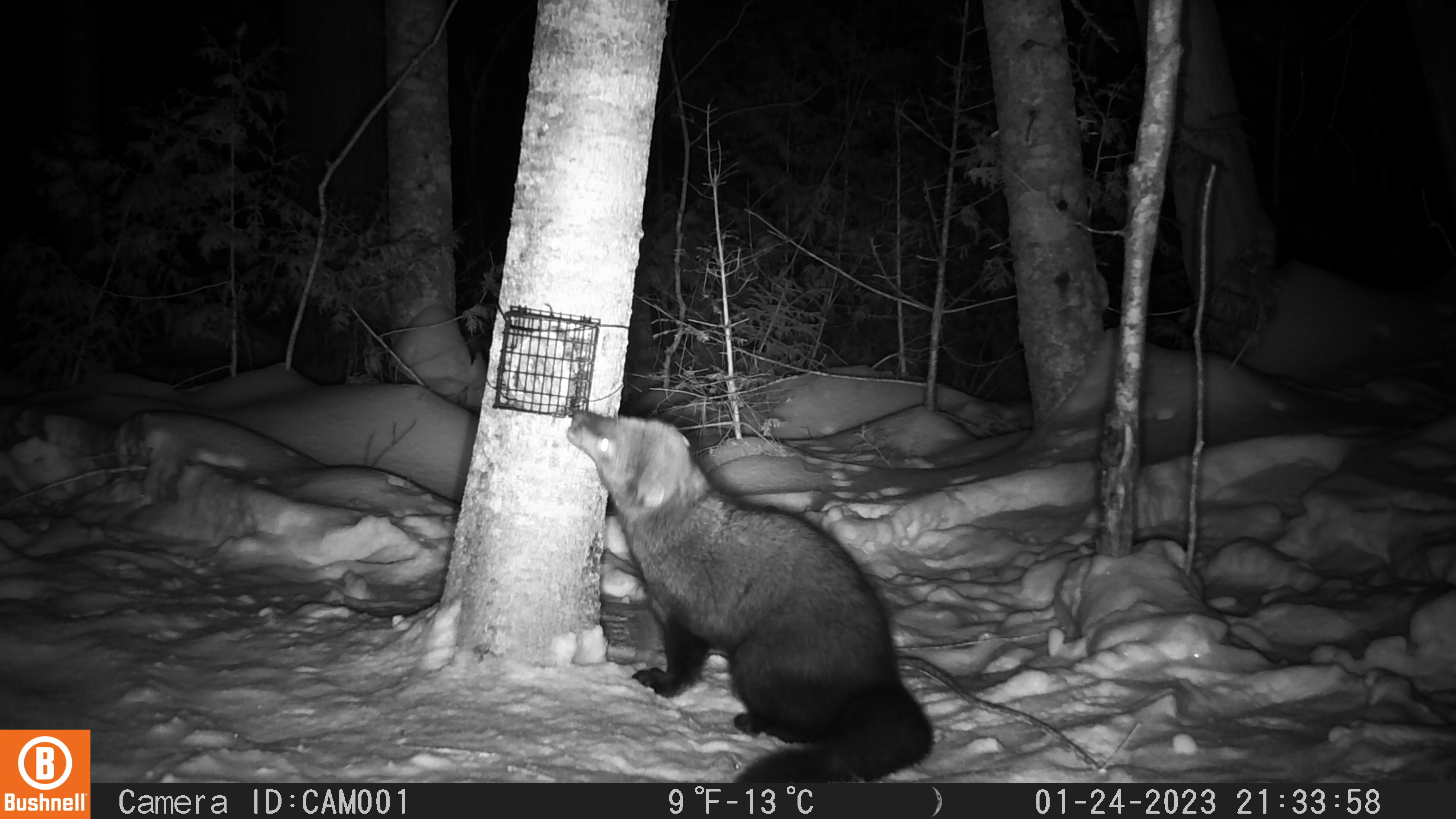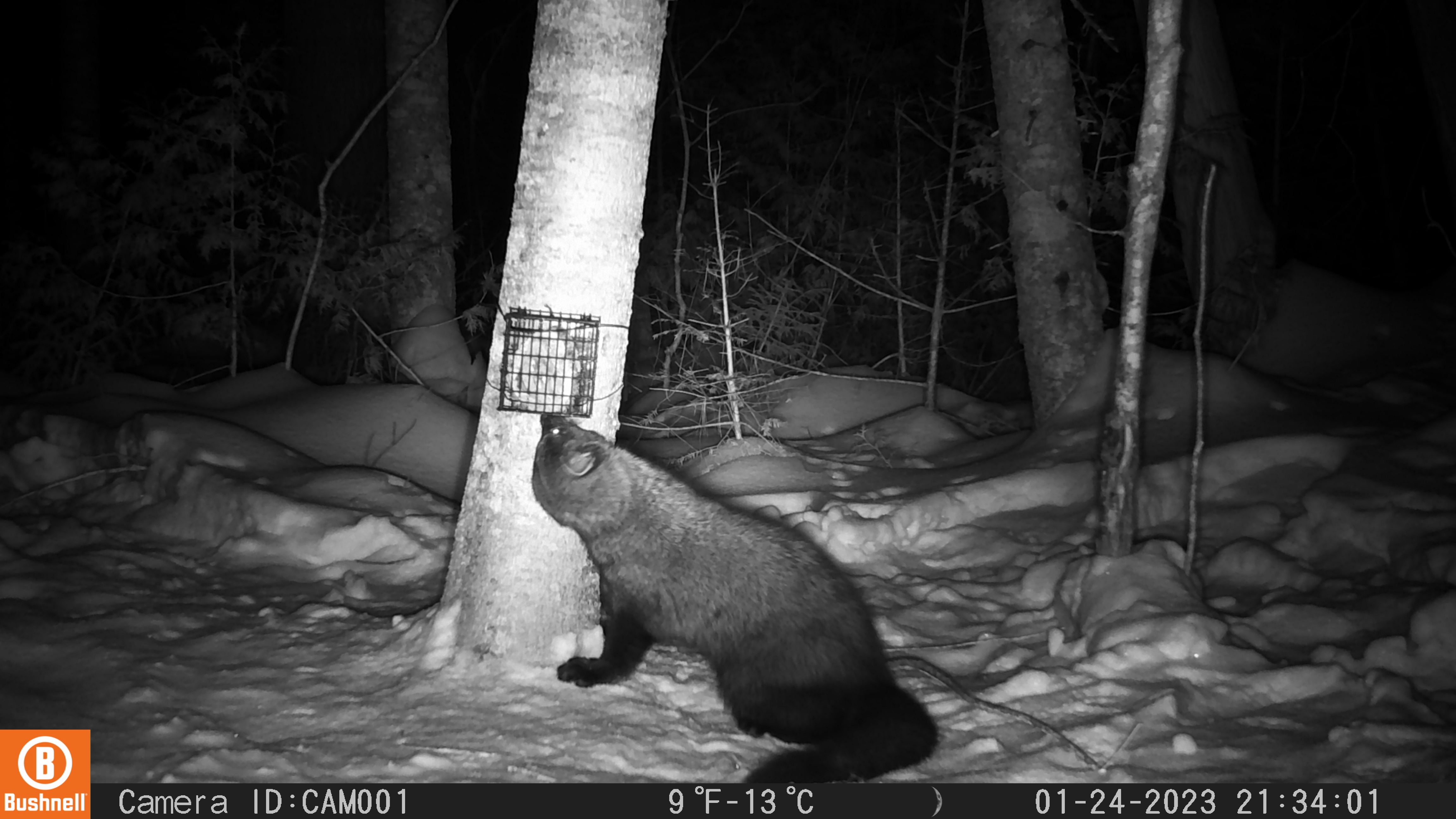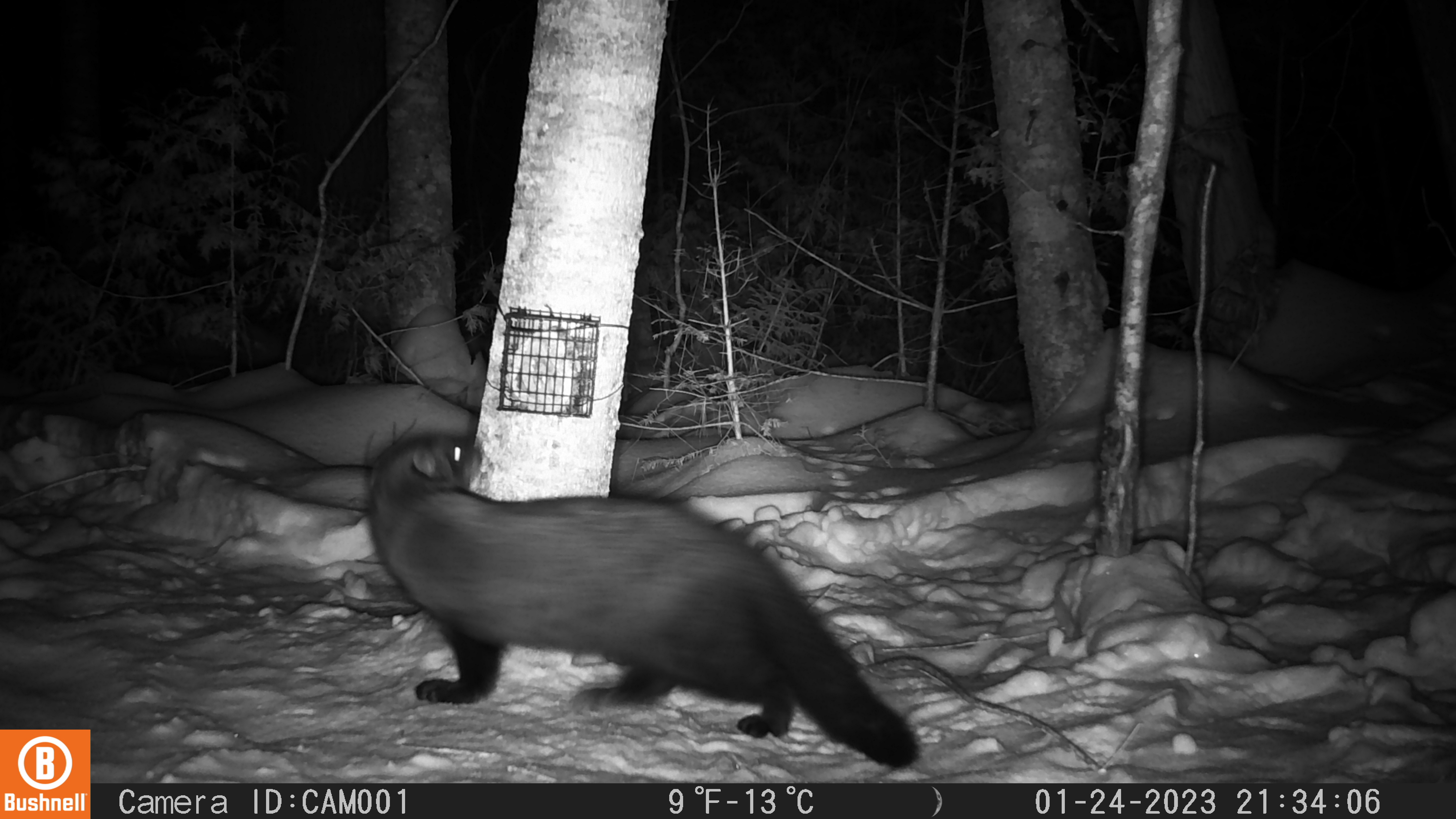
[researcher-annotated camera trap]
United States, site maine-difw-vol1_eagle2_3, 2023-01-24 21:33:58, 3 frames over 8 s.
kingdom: Animalia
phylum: Chordata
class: Mammalia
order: Carnivora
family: Mustelidae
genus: Pekania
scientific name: Pekania pennanti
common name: fisher